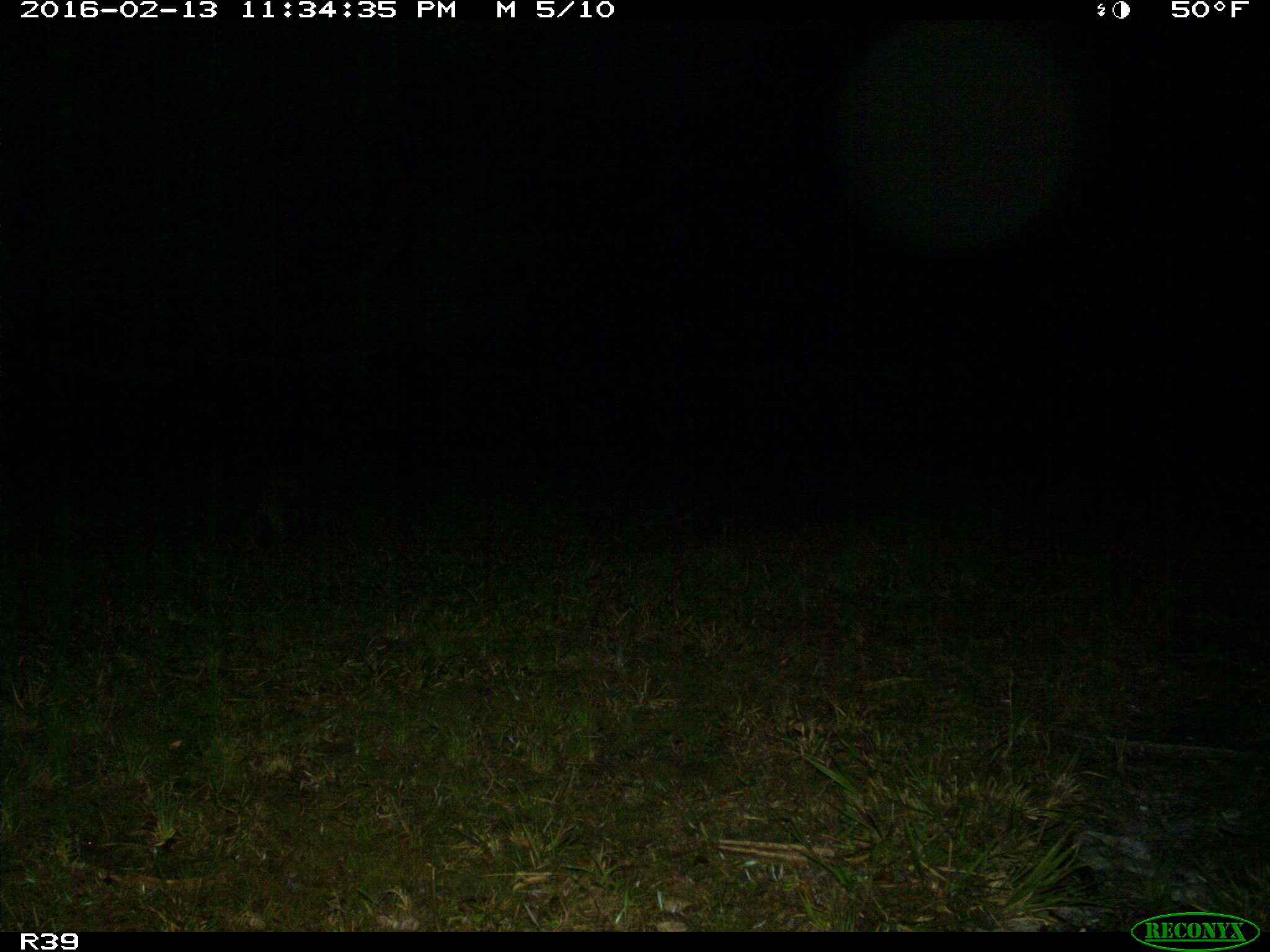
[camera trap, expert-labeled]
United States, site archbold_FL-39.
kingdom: Animalia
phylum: Chordata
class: Mammalia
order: Carnivora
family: Procyonidae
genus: Procyon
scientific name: Procyon lotor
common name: common raccoon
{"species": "Procyon lotor (common raccoon)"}